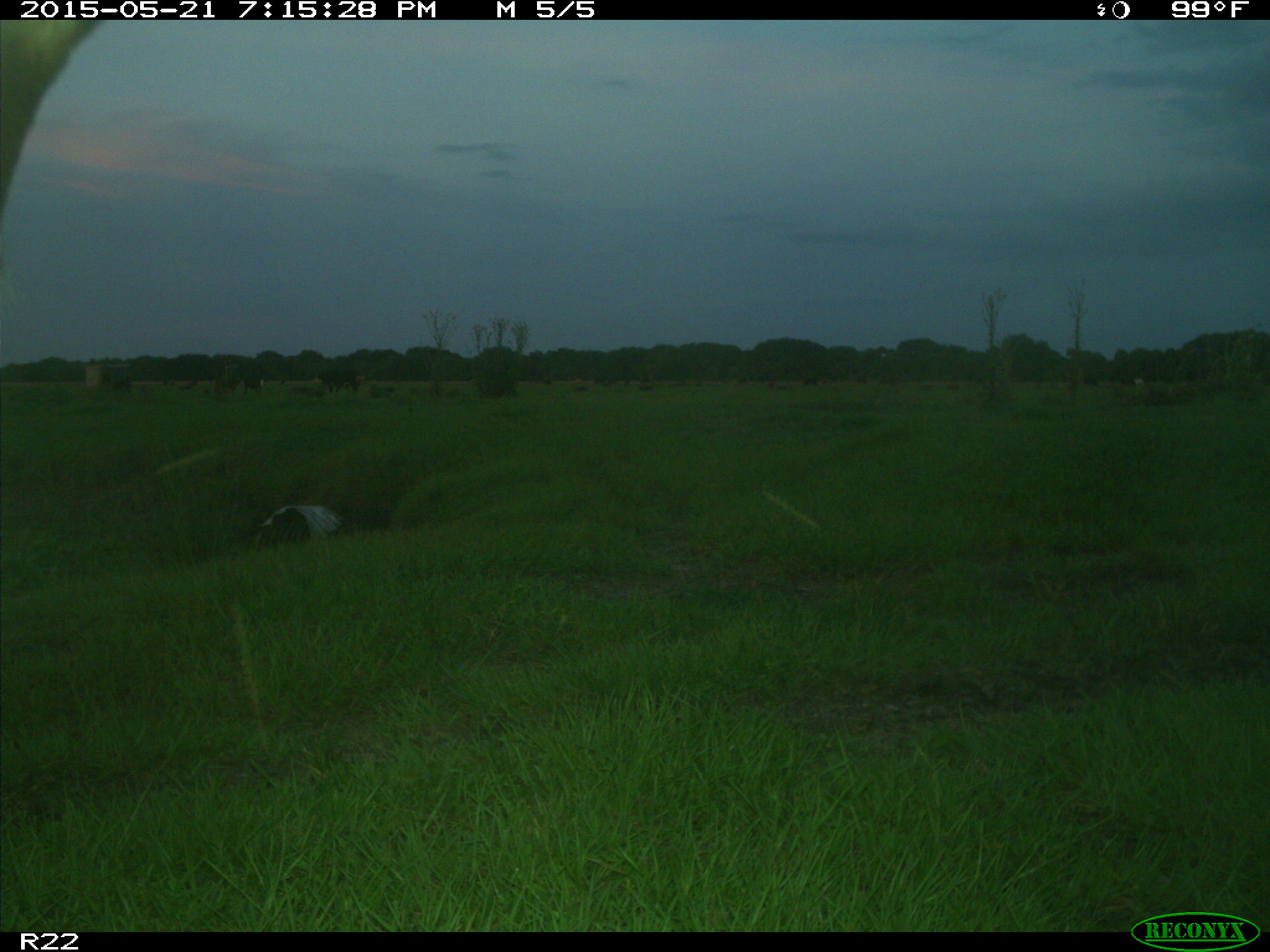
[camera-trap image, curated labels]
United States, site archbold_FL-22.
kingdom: Animalia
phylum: Chordata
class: Mammalia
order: Artiodactyla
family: Bovidae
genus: Bos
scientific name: Bos taurus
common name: domestic cow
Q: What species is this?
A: Bos taurus (domestic cow).